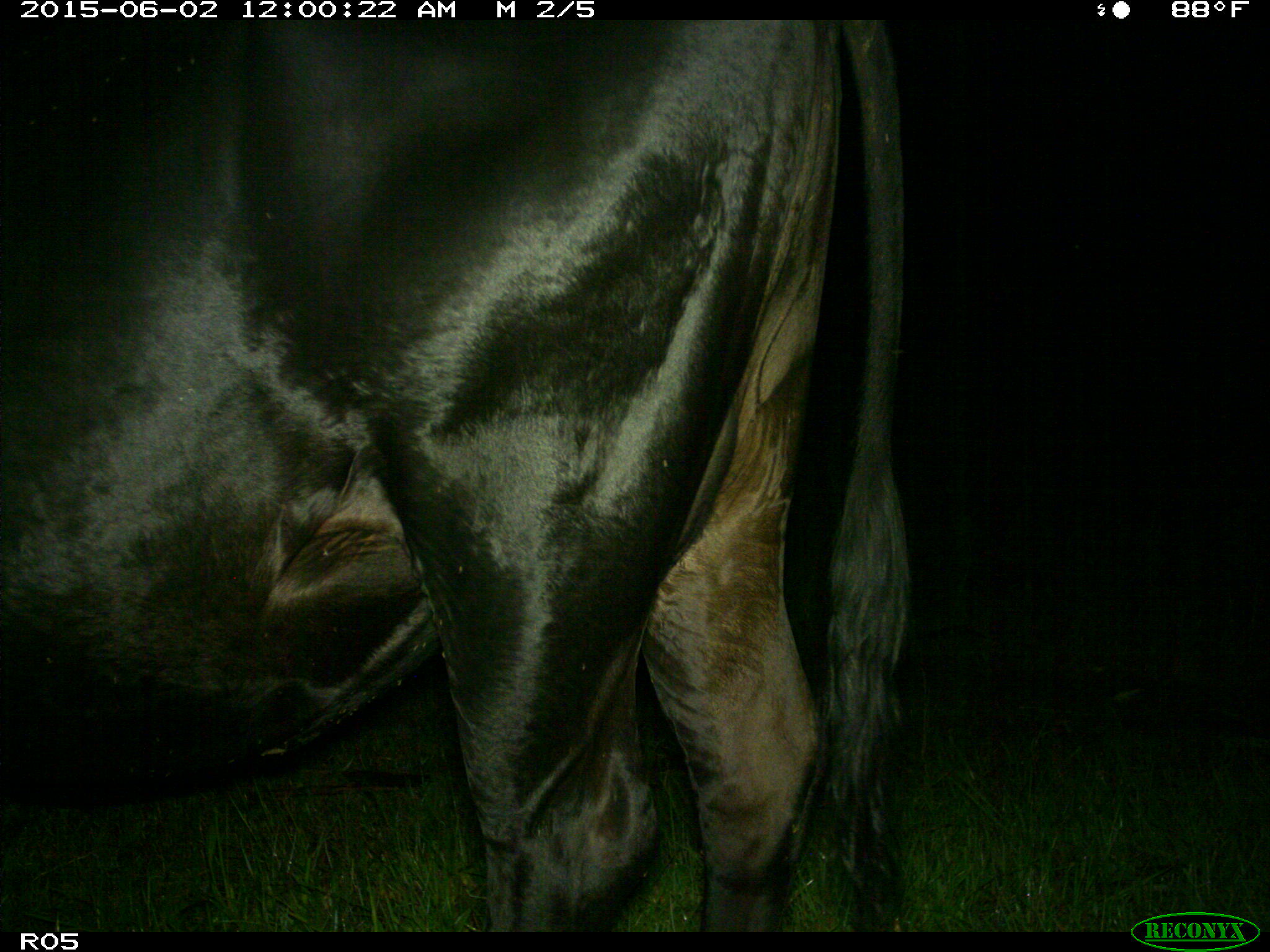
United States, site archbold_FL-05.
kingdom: Animalia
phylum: Chordata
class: Mammalia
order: Artiodactyla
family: Bovidae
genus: Bos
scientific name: Bos taurus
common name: domestic cow